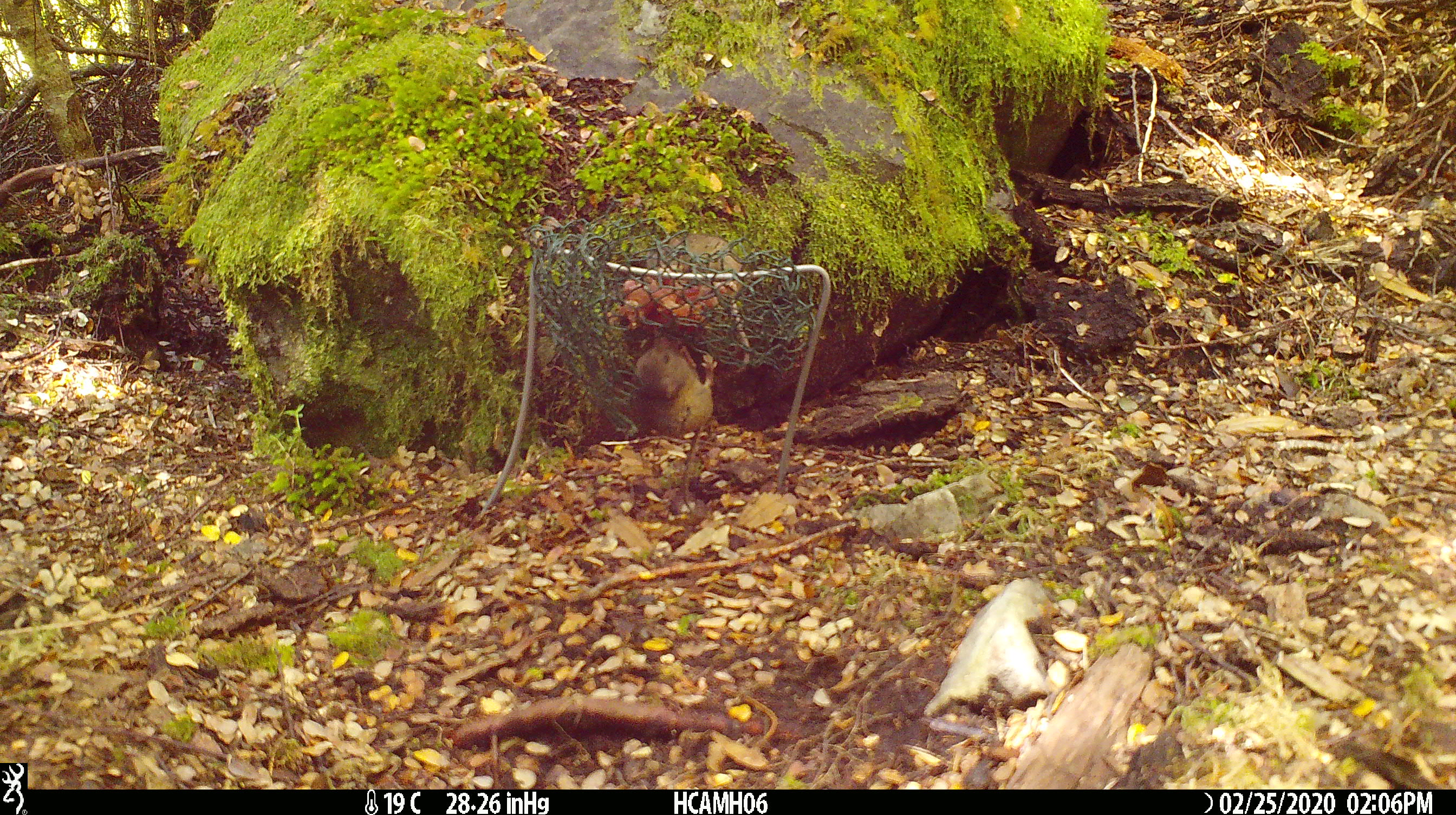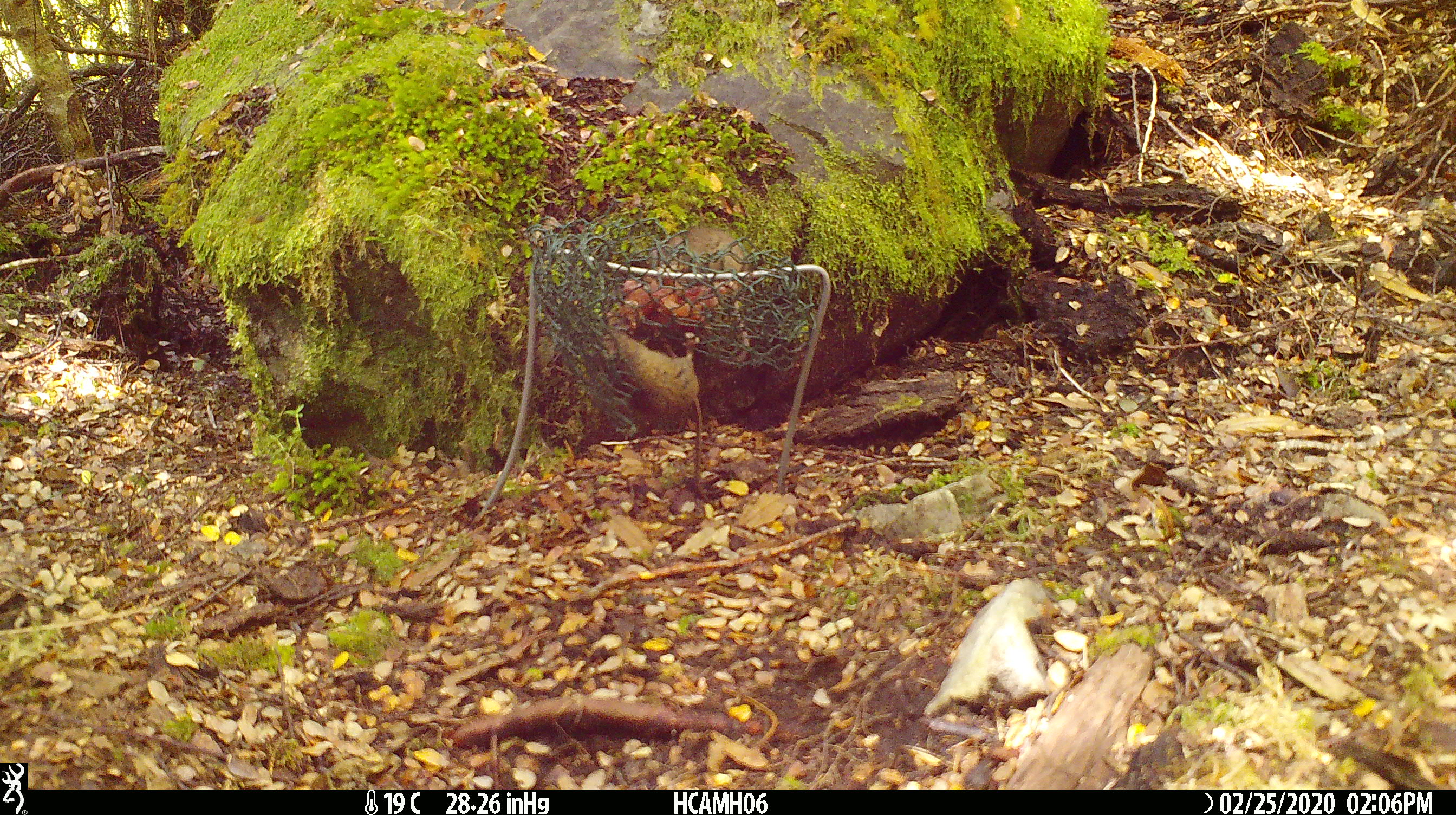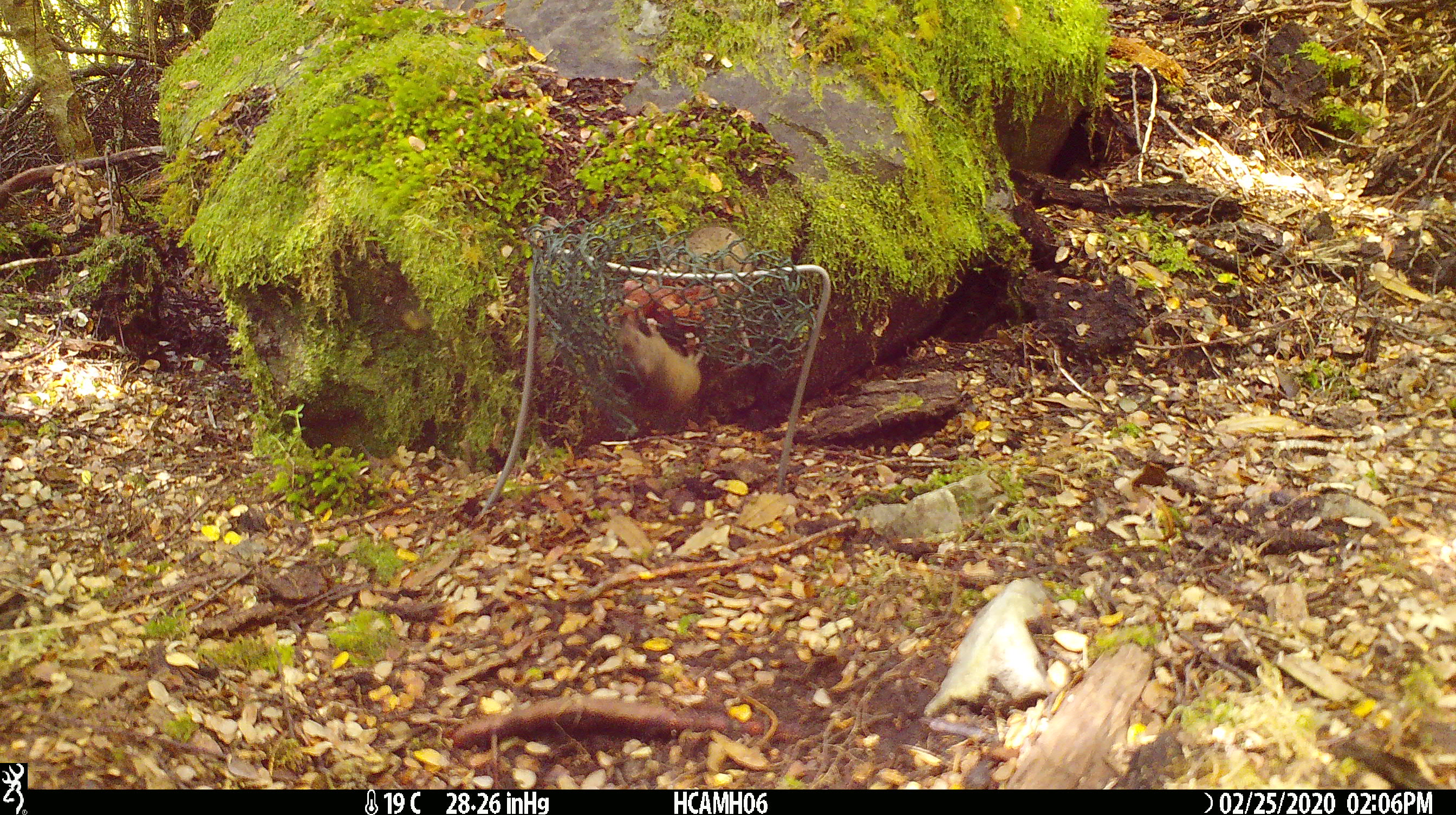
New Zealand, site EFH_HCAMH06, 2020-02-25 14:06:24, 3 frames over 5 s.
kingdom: Animalia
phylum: Chordata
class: Mammalia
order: Rodentia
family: Muridae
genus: Mus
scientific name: Mus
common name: mouse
Mouse (Mus).